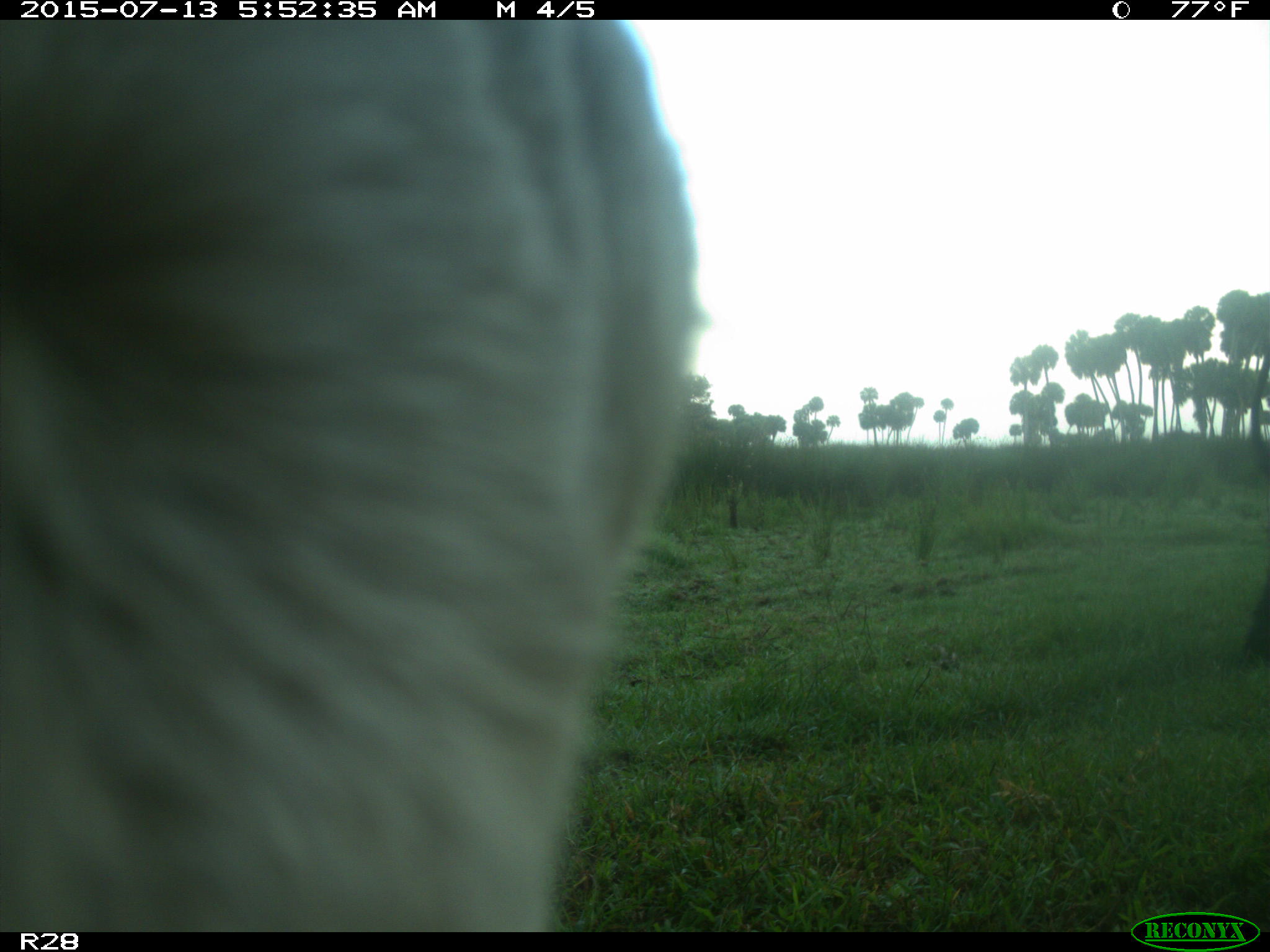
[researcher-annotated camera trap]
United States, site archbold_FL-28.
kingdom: Animalia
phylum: Chordata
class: Mammalia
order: Artiodactyla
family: Bovidae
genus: Bos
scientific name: Bos taurus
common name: domestic cow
Bos taurus (domestic cow).